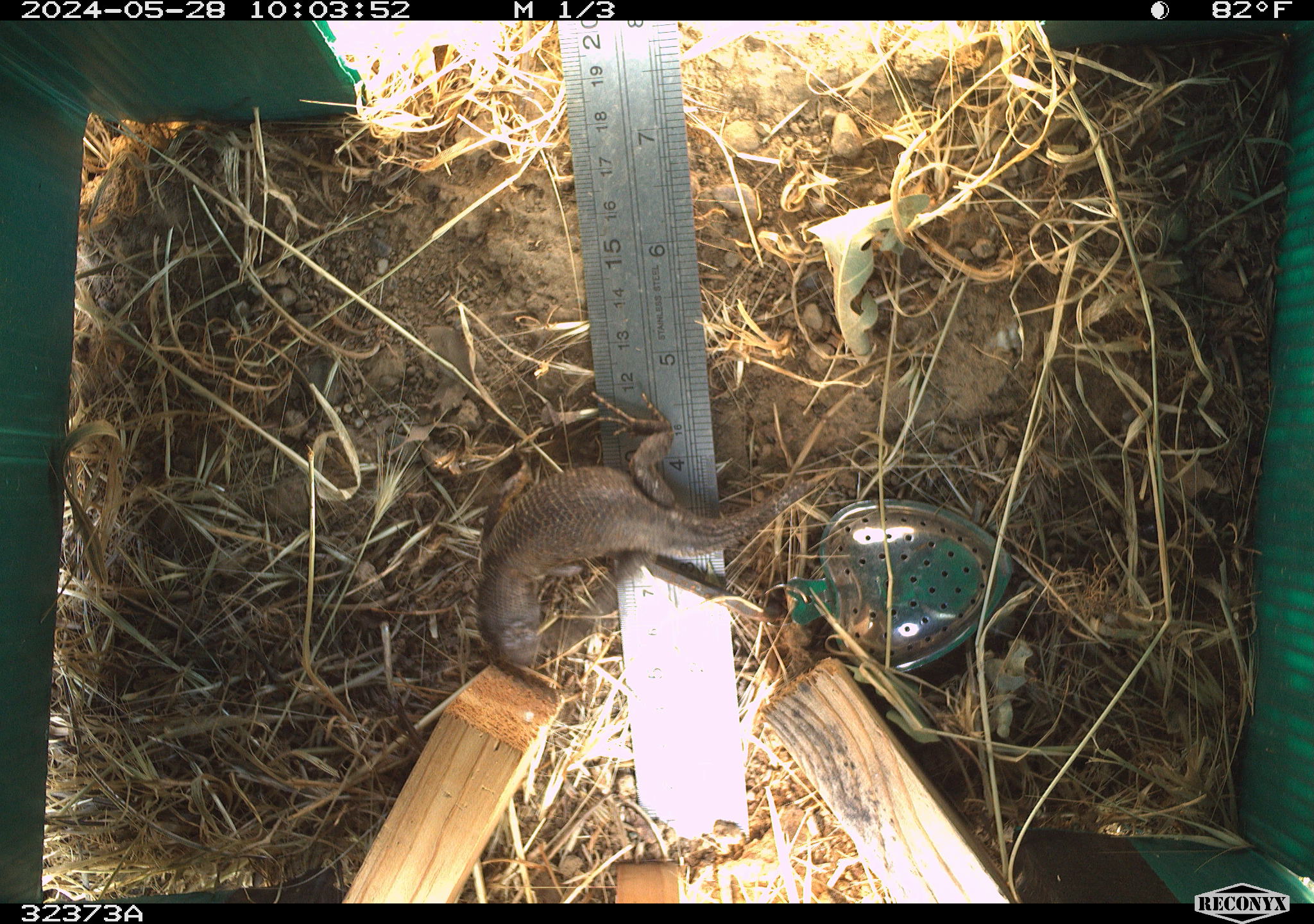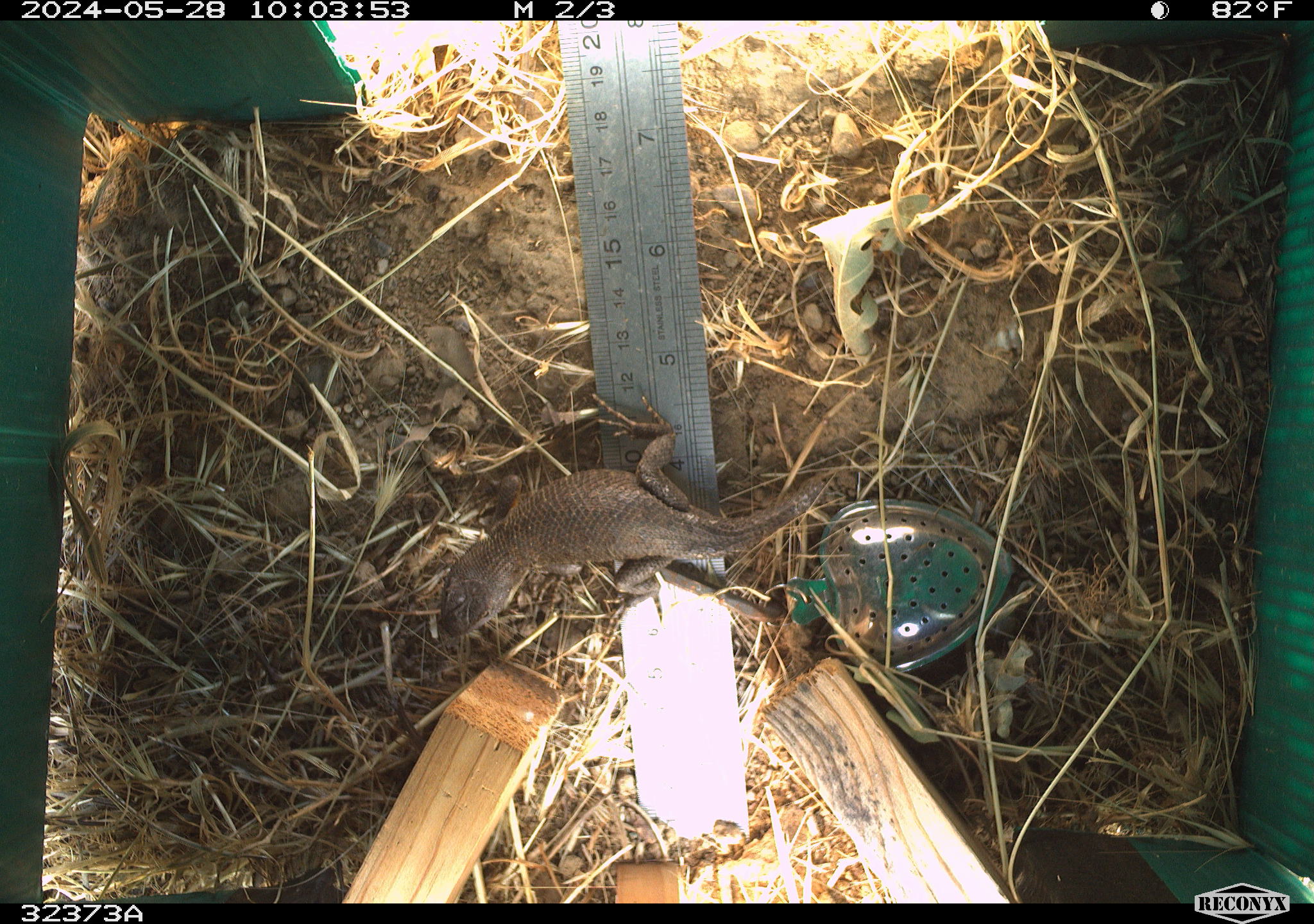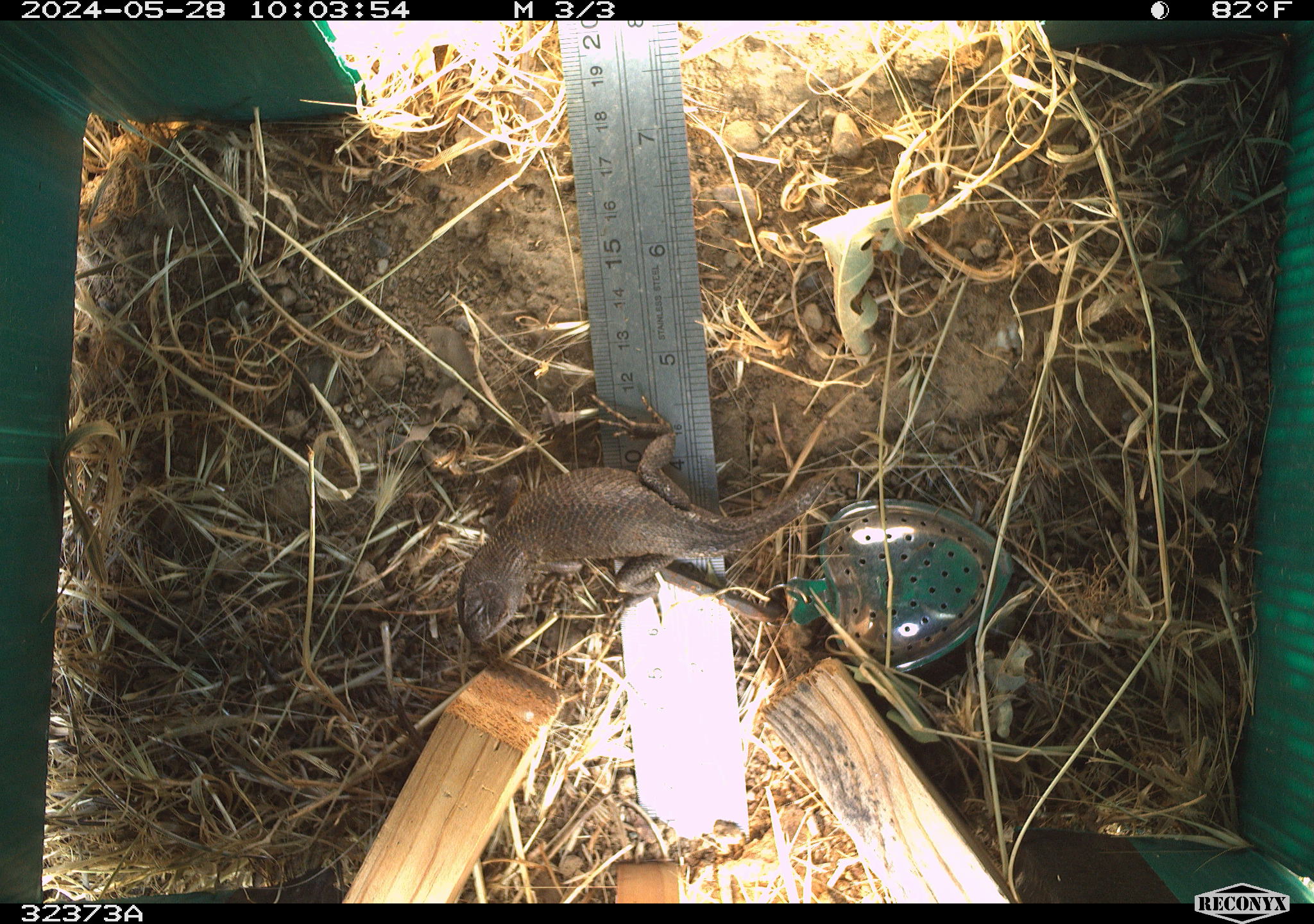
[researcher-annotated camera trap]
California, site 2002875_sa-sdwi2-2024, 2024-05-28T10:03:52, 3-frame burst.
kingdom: Animalia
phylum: Chordata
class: Reptilia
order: Squamata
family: Phrynosomatidae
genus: Sceloporus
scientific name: Sceloporus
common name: spiny lizards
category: sceloporus species